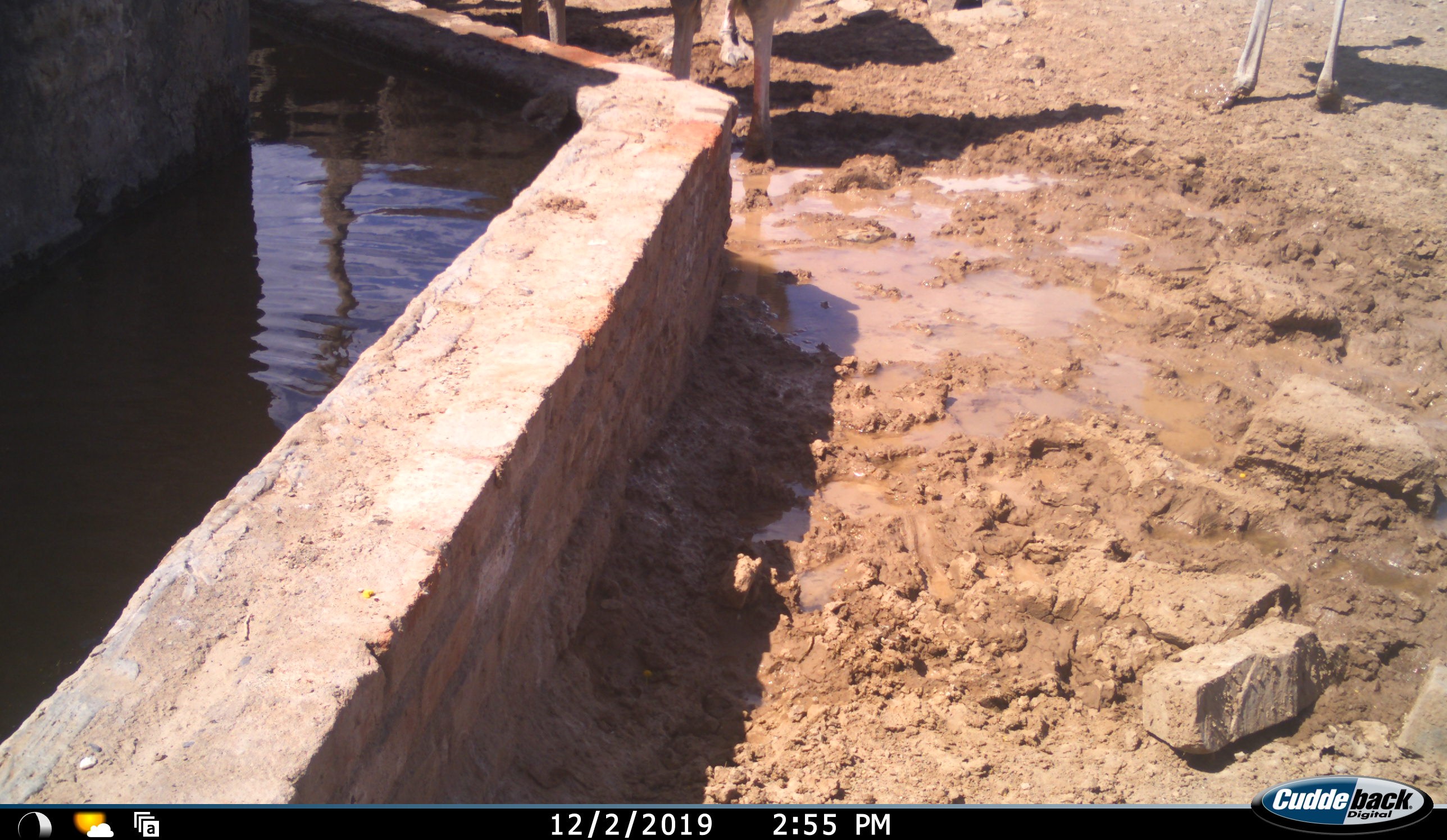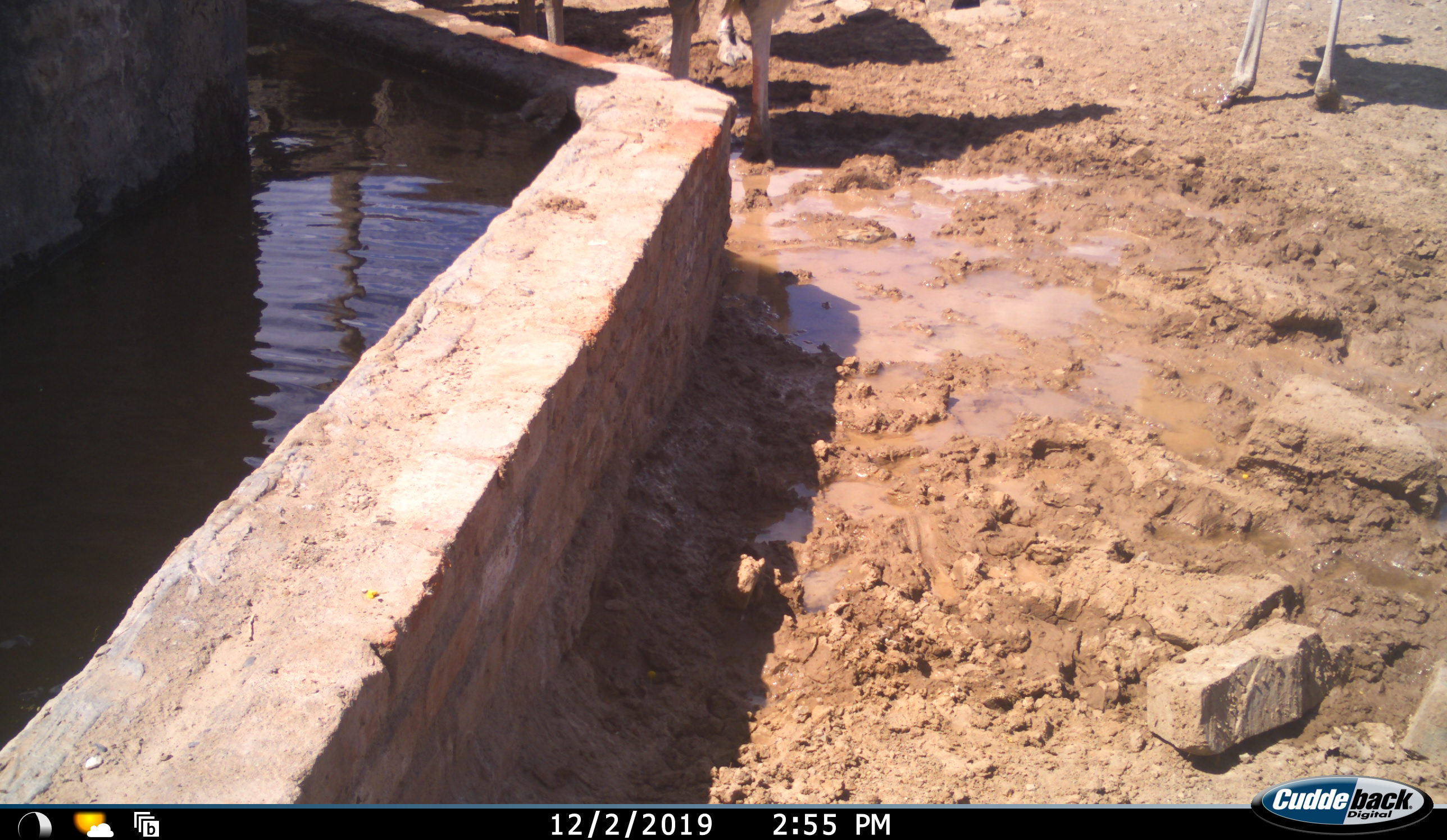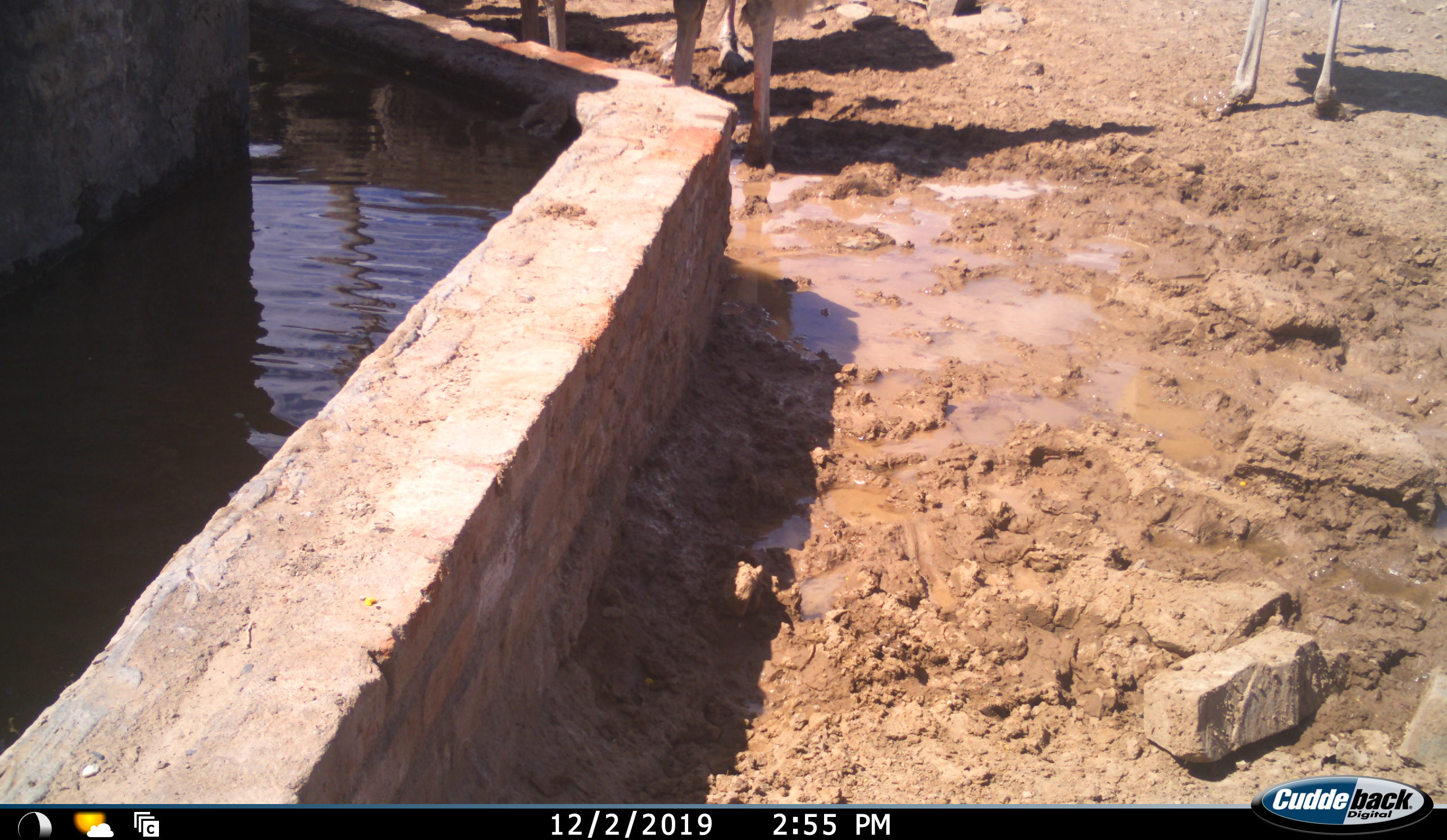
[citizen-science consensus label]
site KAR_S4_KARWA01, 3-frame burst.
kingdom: Animalia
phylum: Chordata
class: Aves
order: Struthioniformes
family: Struthionidae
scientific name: Struthionidae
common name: ostrich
Ostrich (Struthionidae), count 4. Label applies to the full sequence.